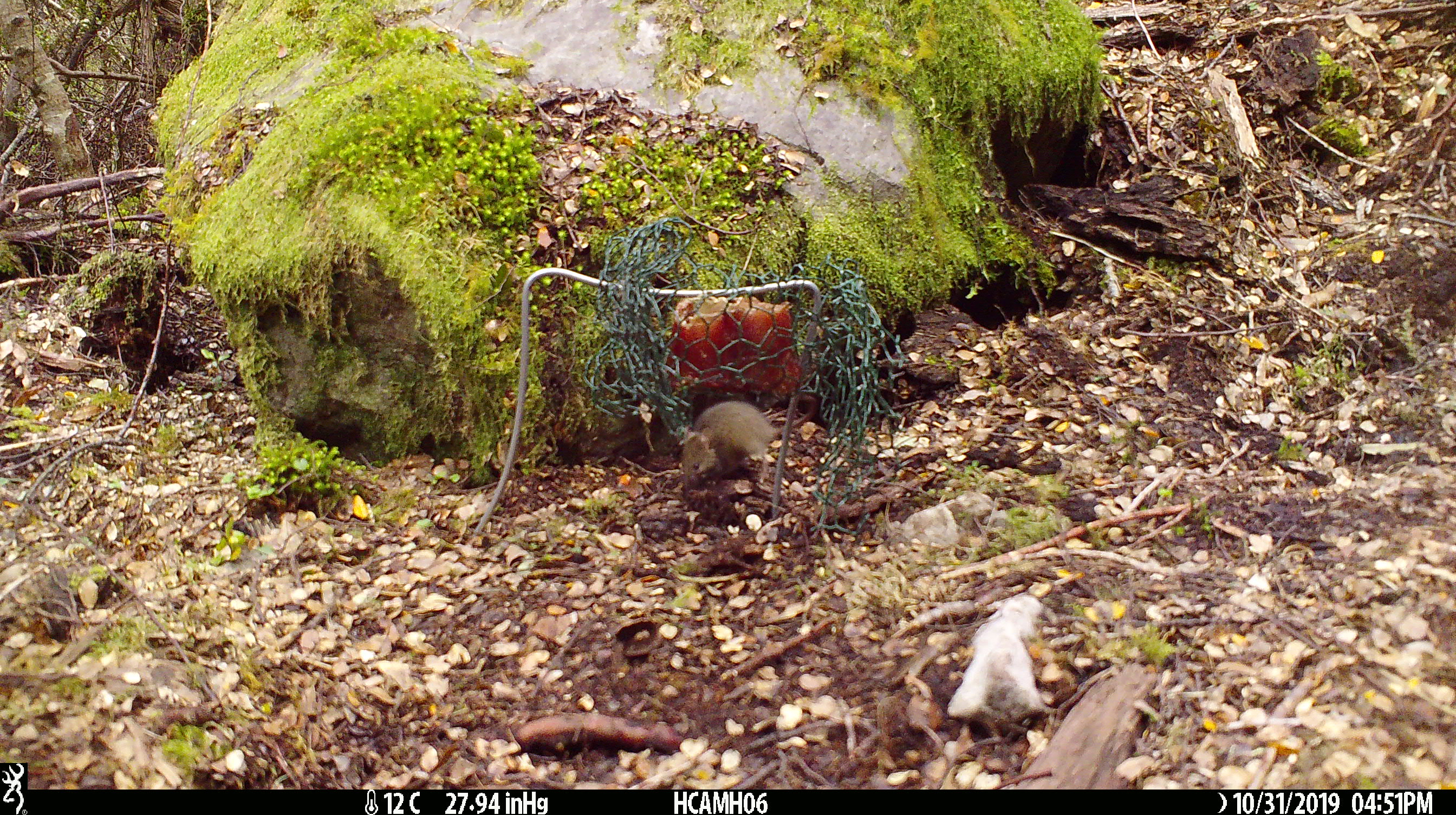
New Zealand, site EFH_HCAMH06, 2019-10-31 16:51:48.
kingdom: Animalia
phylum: Chordata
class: Mammalia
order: Rodentia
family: Muridae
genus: Mus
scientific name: Mus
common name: mouse